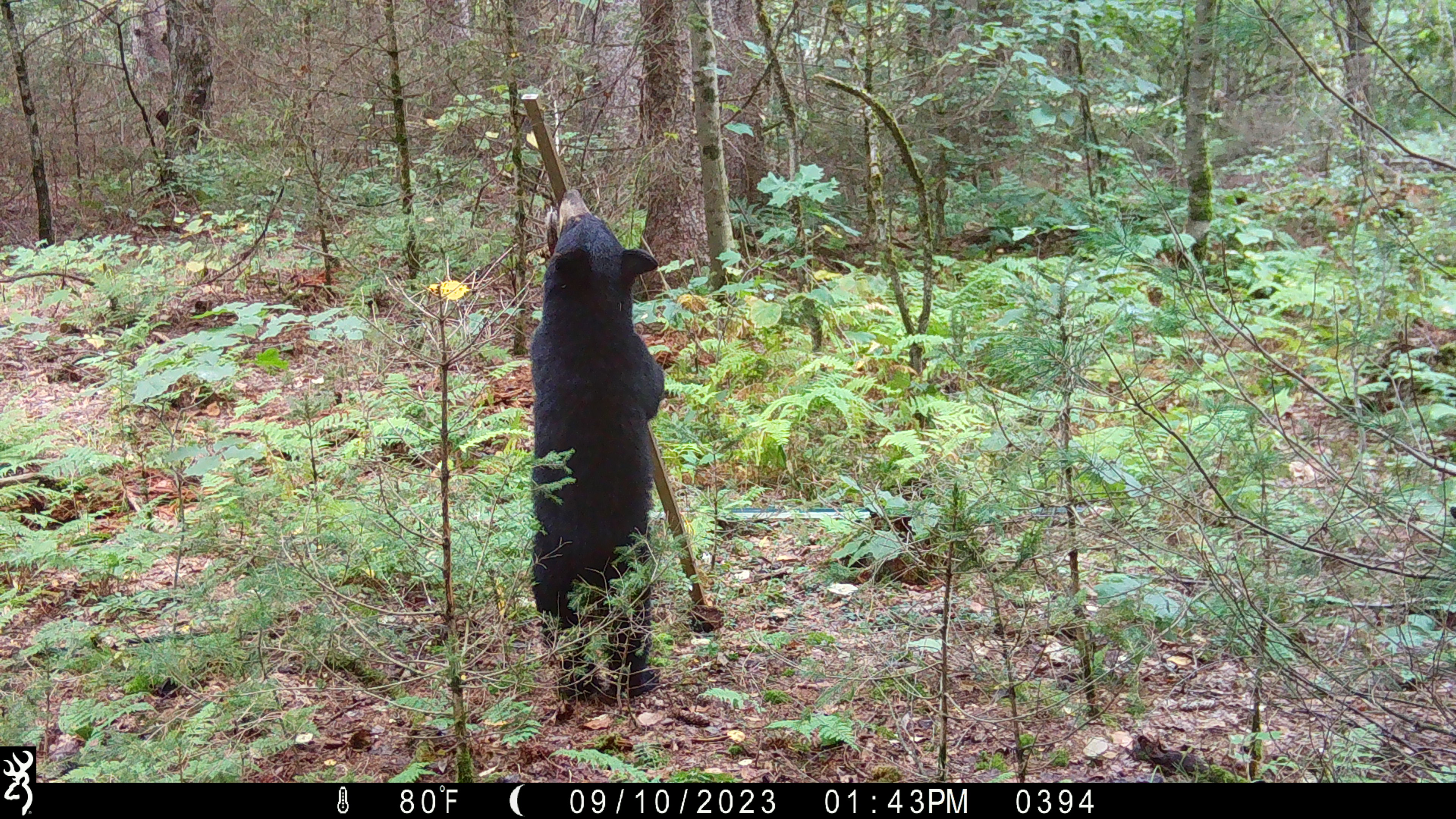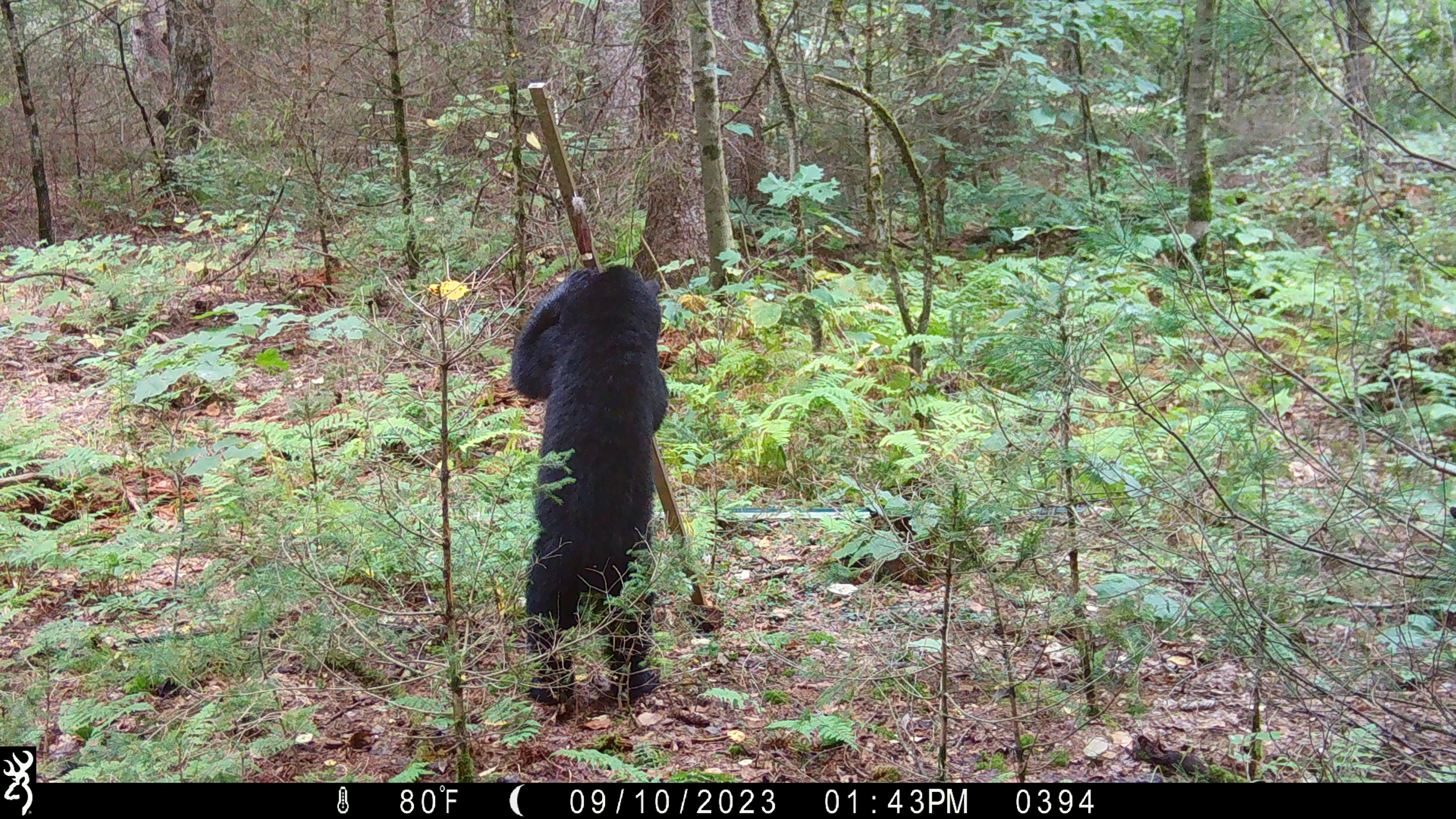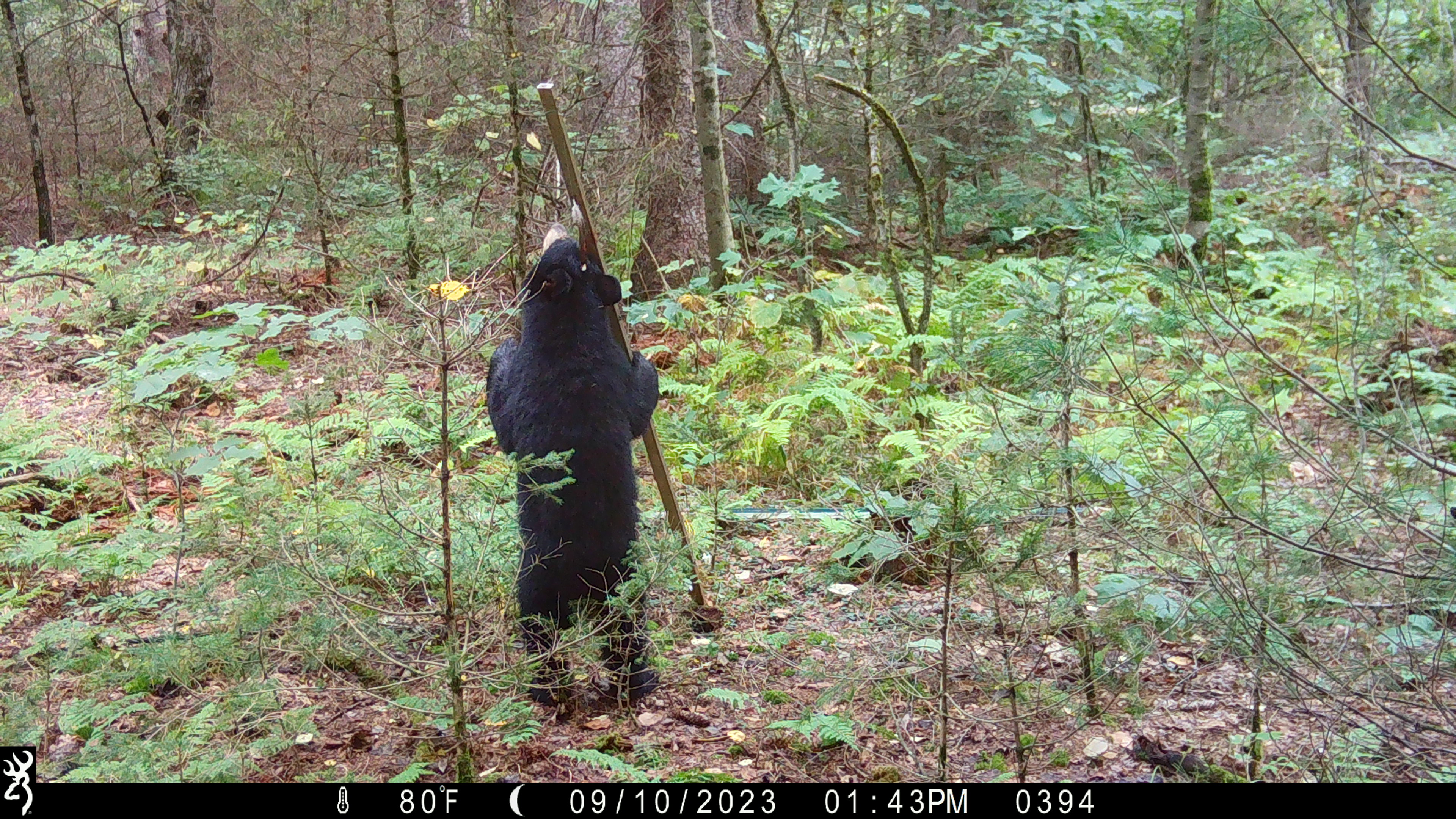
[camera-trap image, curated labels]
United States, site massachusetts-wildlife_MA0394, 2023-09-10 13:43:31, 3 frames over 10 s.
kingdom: Animalia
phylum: Chordata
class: Mammalia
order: Carnivora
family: Ursidae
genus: Ursus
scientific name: Ursus americanus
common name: black bear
Black bear (Ursus americanus).